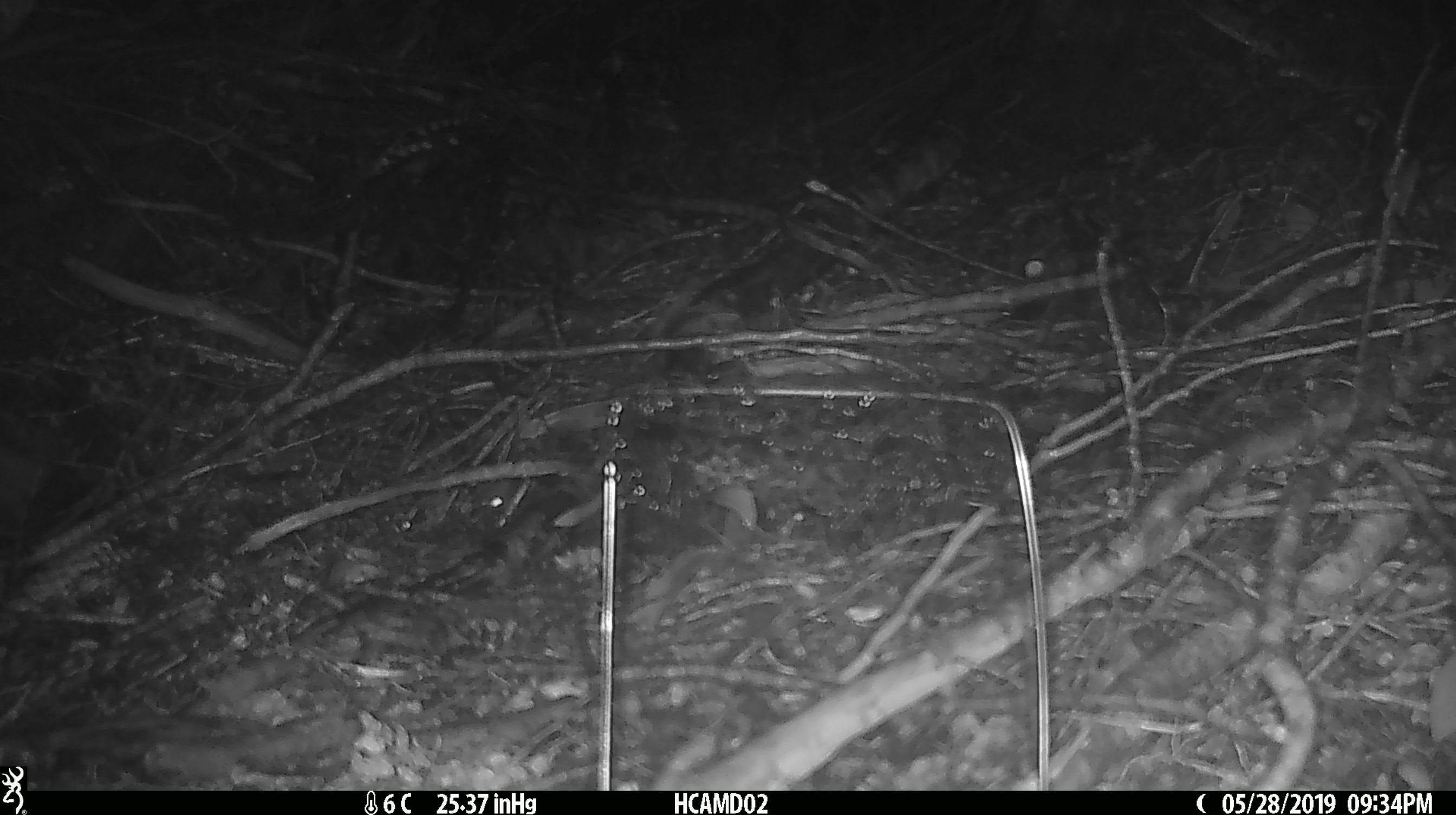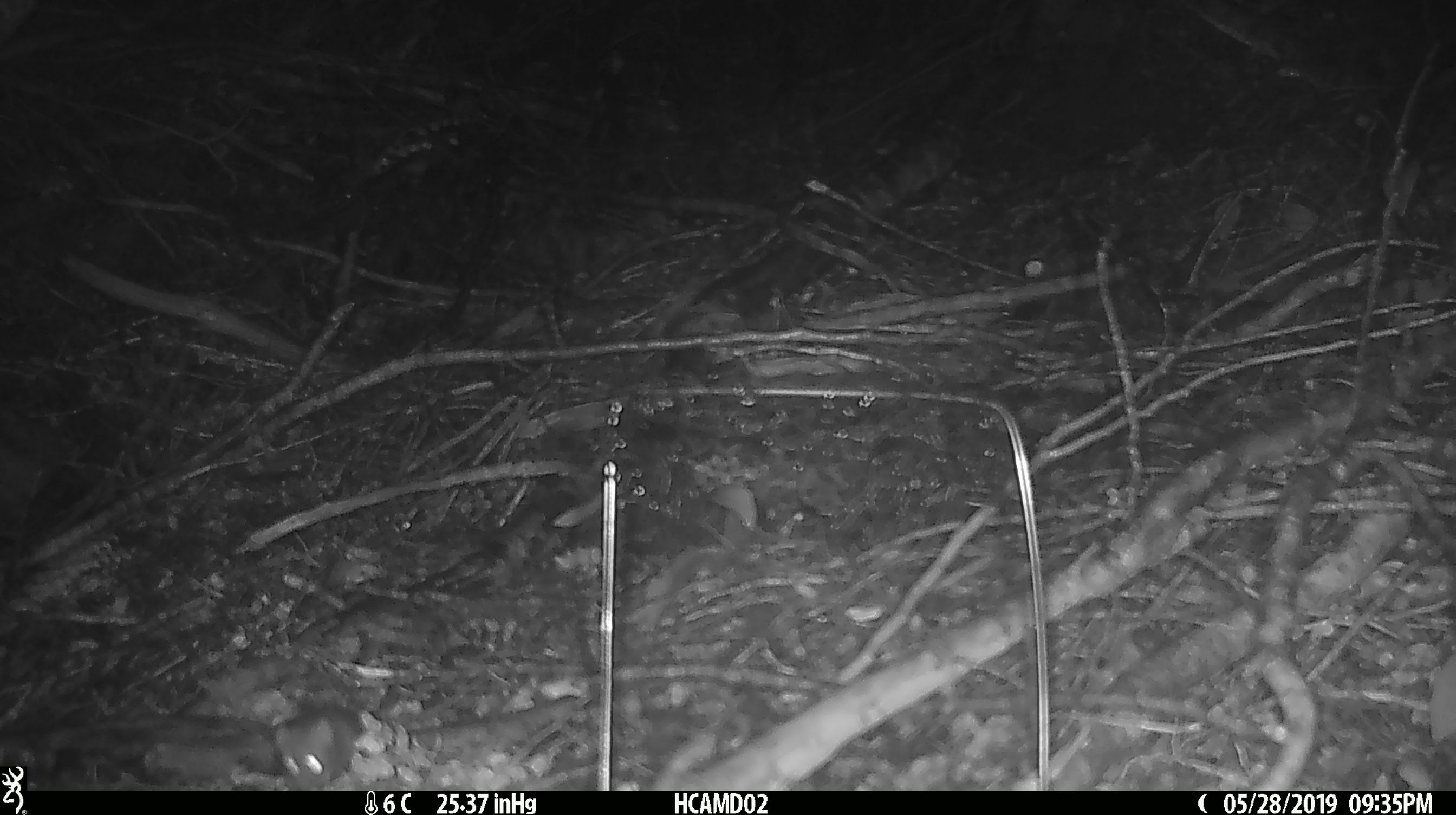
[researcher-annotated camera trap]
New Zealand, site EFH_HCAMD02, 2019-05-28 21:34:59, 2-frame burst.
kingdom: Animalia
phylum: Chordata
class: Mammalia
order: Rodentia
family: Muridae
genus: Mus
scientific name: Mus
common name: mouse